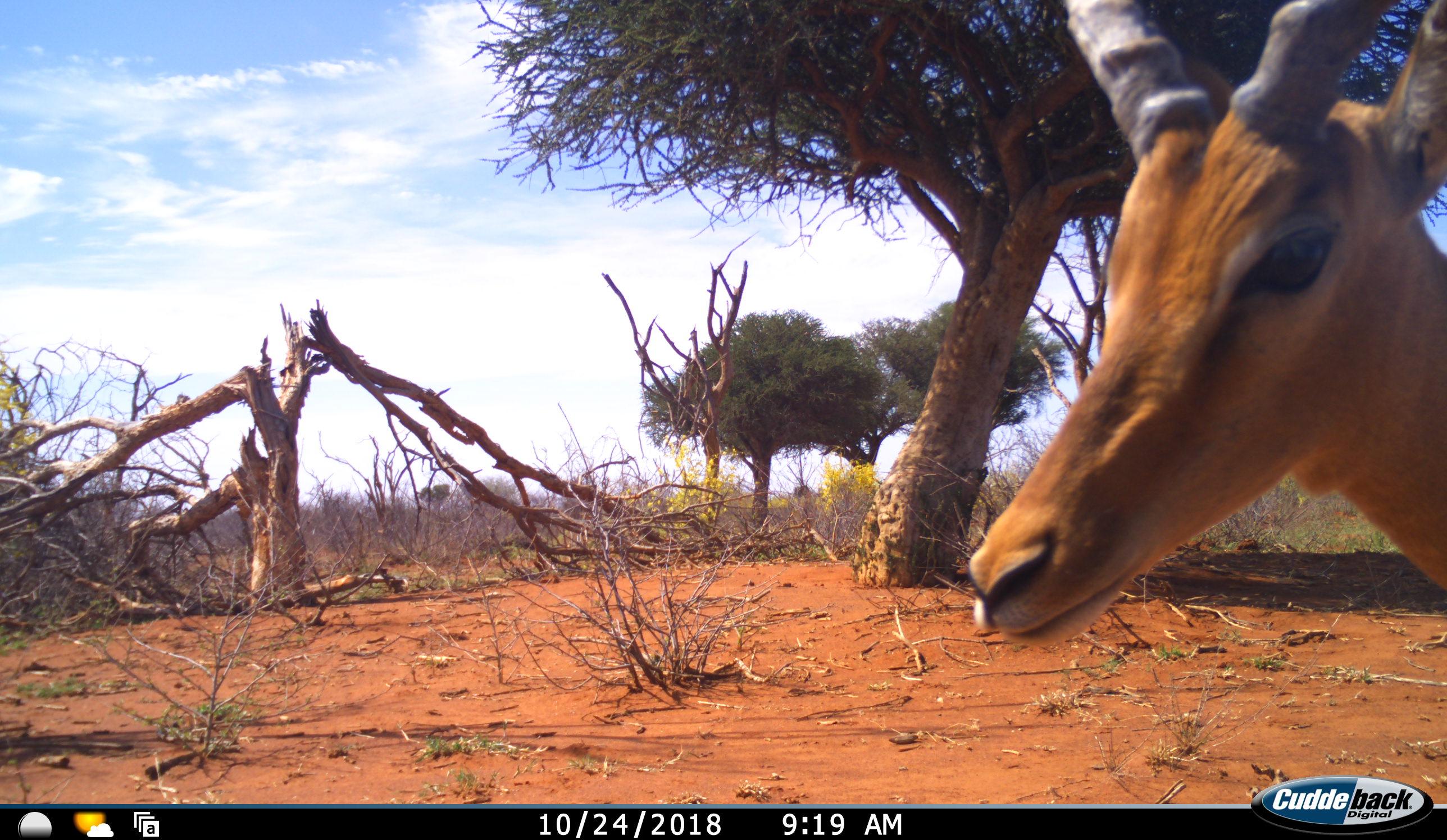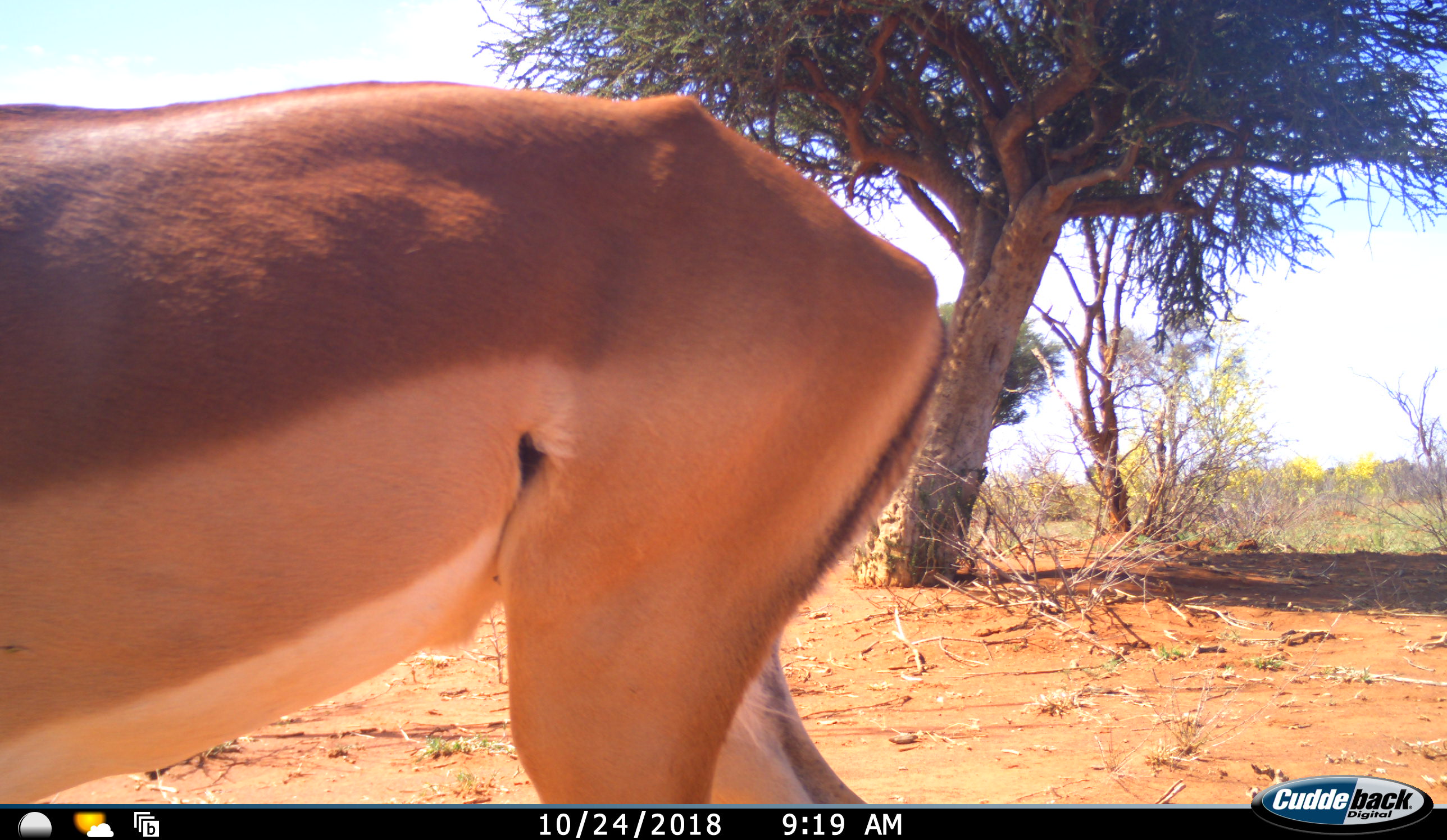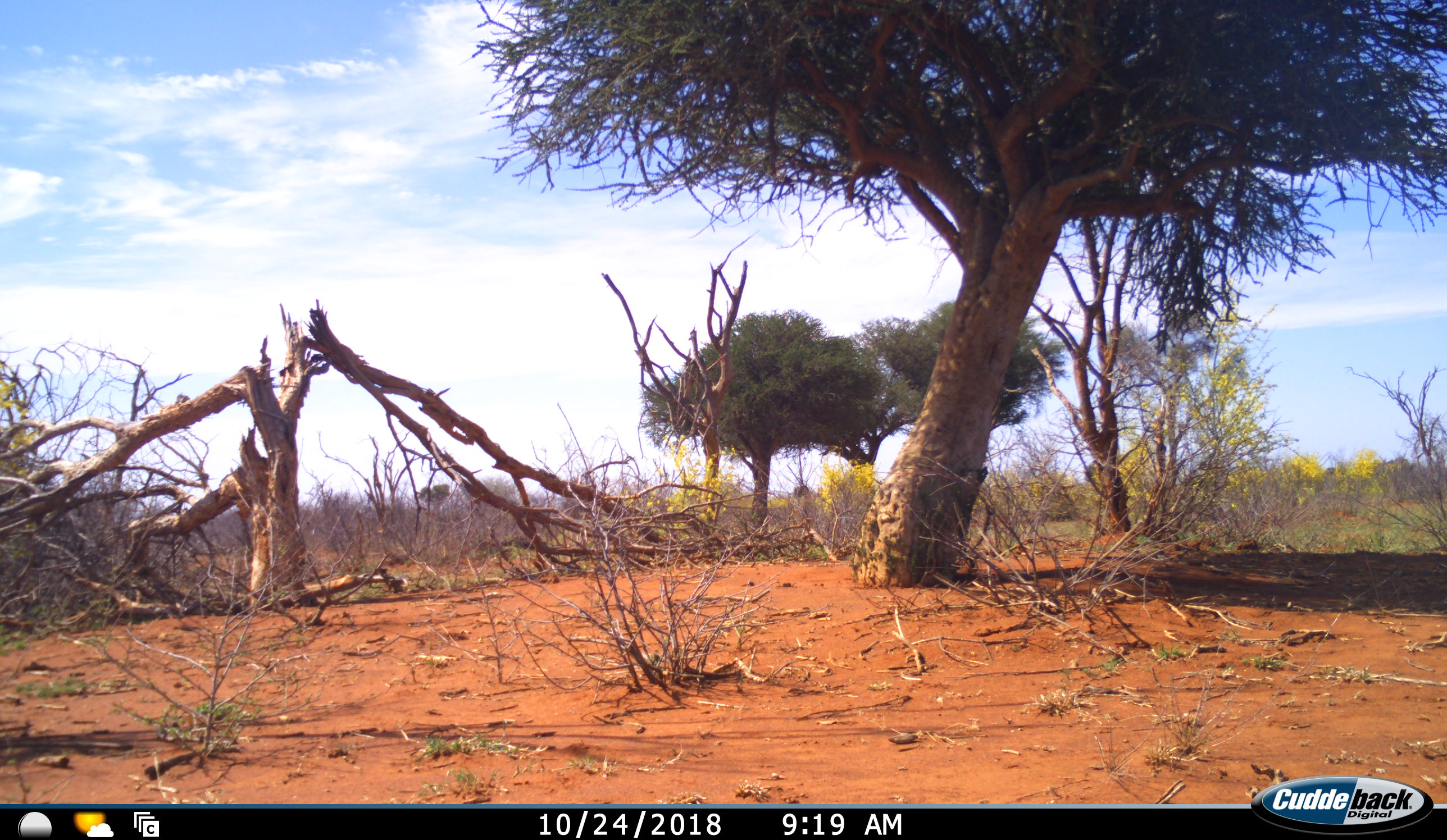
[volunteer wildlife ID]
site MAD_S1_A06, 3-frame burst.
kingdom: Animalia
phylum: Chordata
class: Mammalia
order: Artiodactyla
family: Bovidae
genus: Aepyceros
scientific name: Aepyceros melampus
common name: impala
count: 1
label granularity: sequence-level